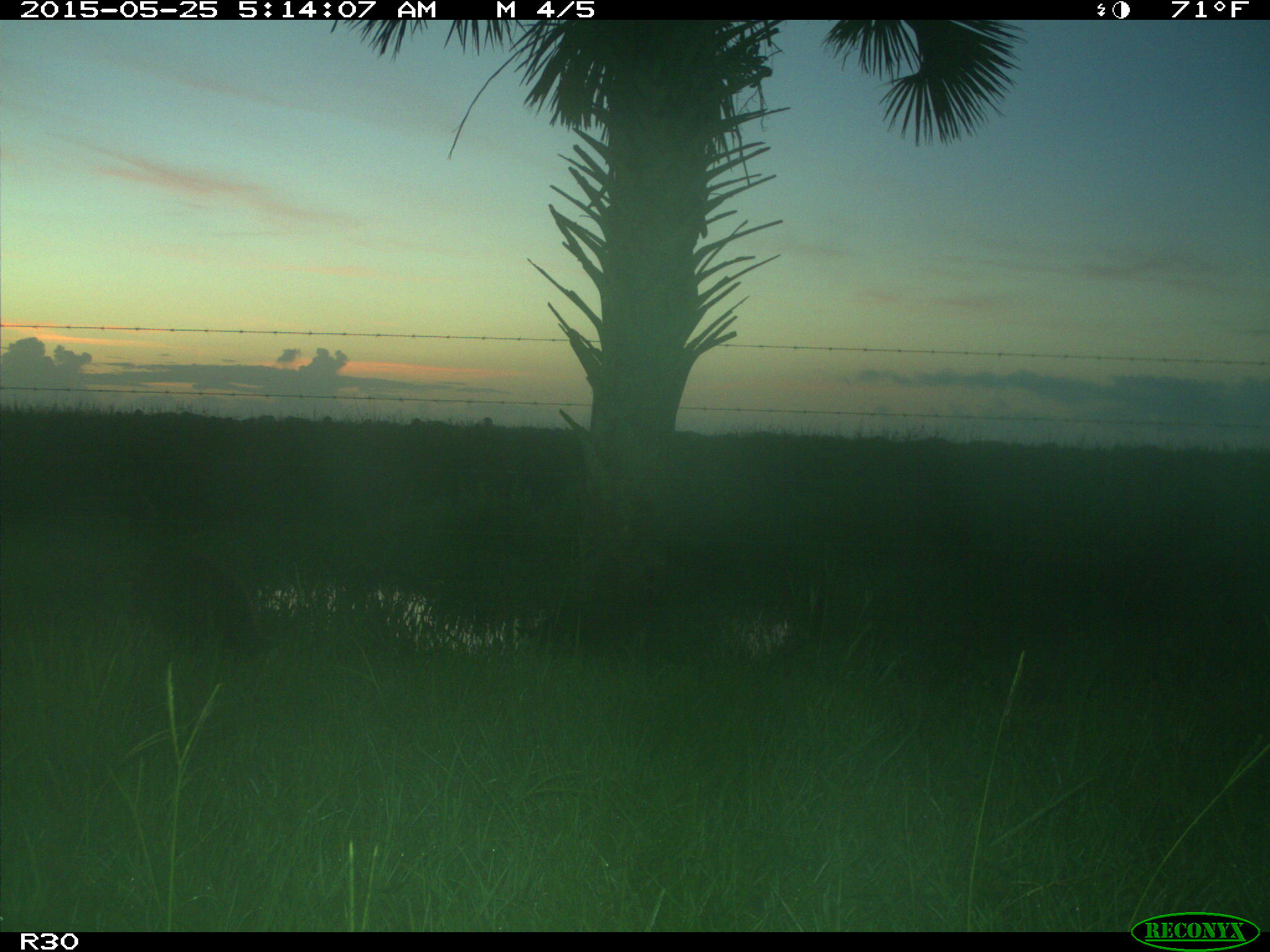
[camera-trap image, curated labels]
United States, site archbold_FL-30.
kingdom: Animalia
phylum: Chordata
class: Mammalia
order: Artiodactyla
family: Suidae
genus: Sus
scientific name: Sus scrofa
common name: wild boar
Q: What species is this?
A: Sus scrofa (wild boar).